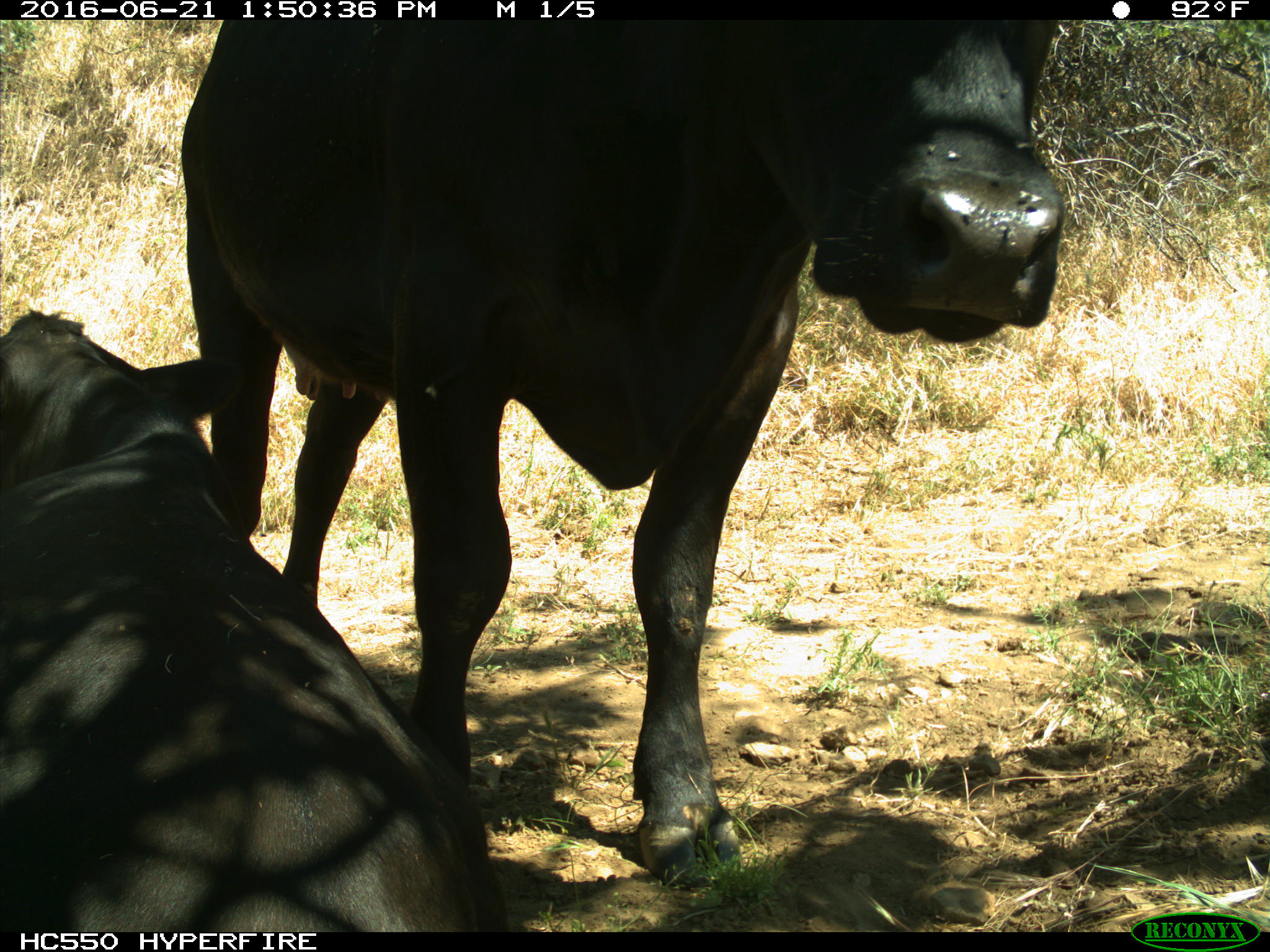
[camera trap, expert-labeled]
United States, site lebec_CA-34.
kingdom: Animalia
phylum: Chordata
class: Mammalia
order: Artiodactyla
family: Bovidae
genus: Bos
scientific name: Bos taurus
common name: domestic cow